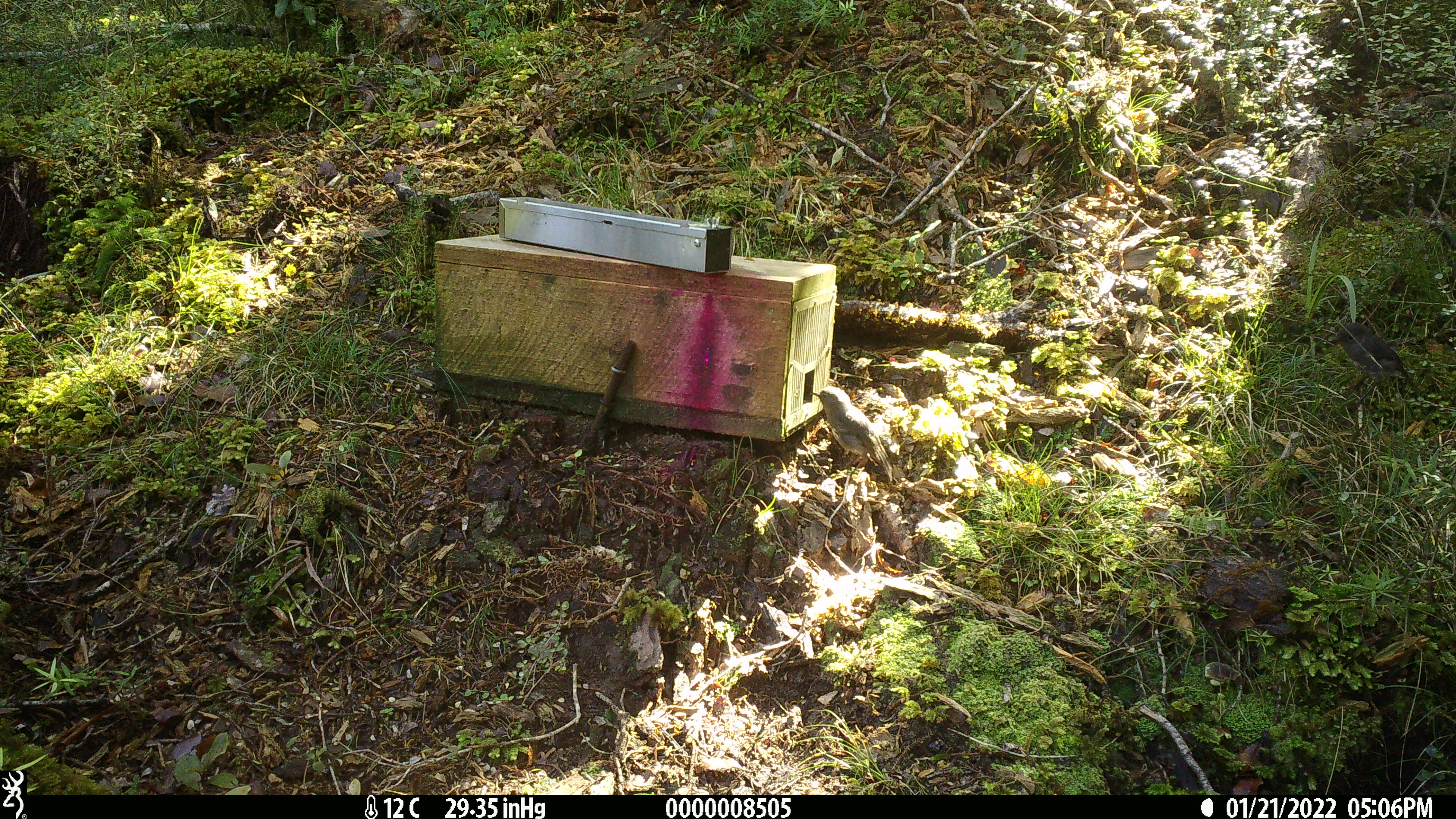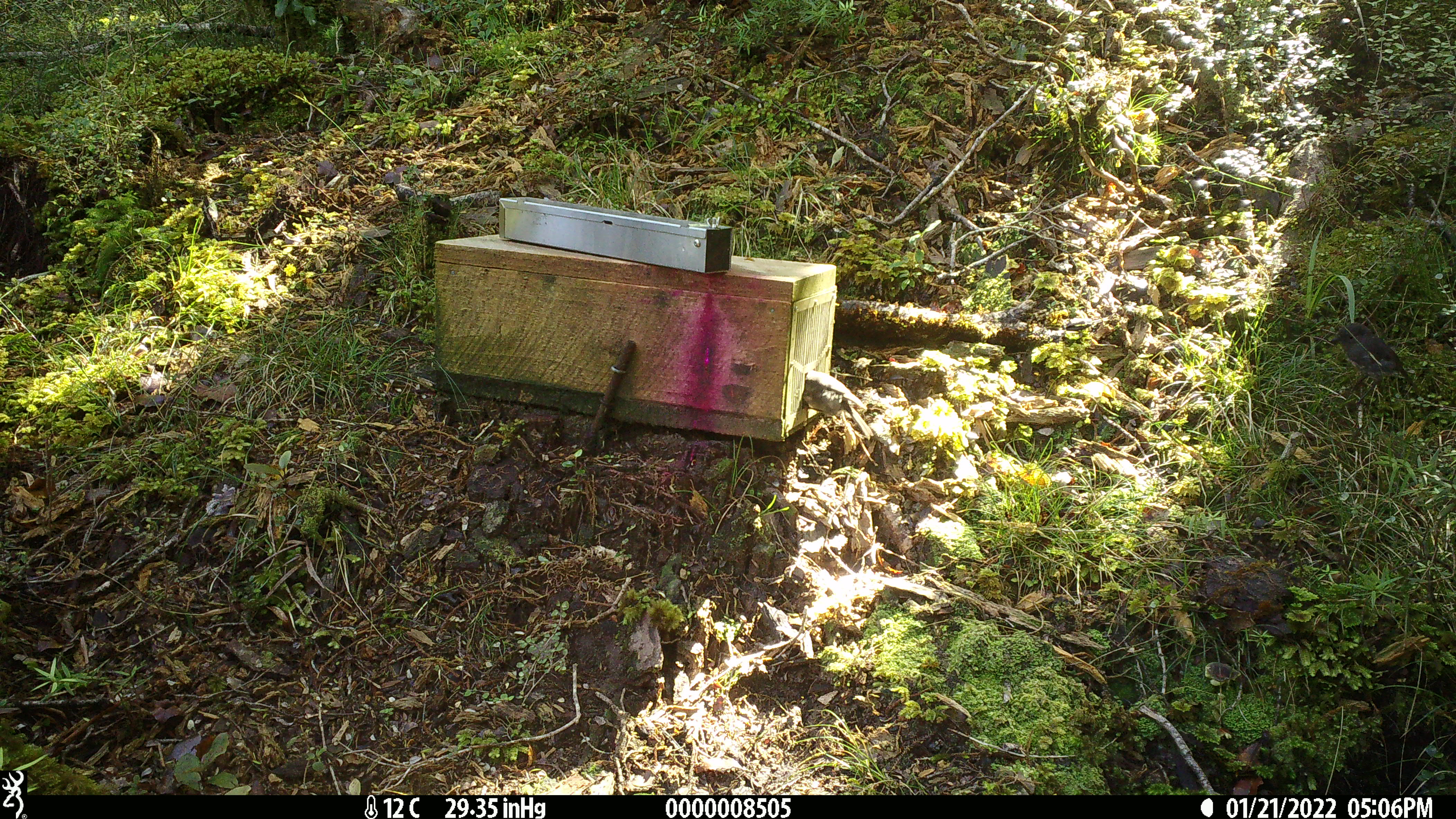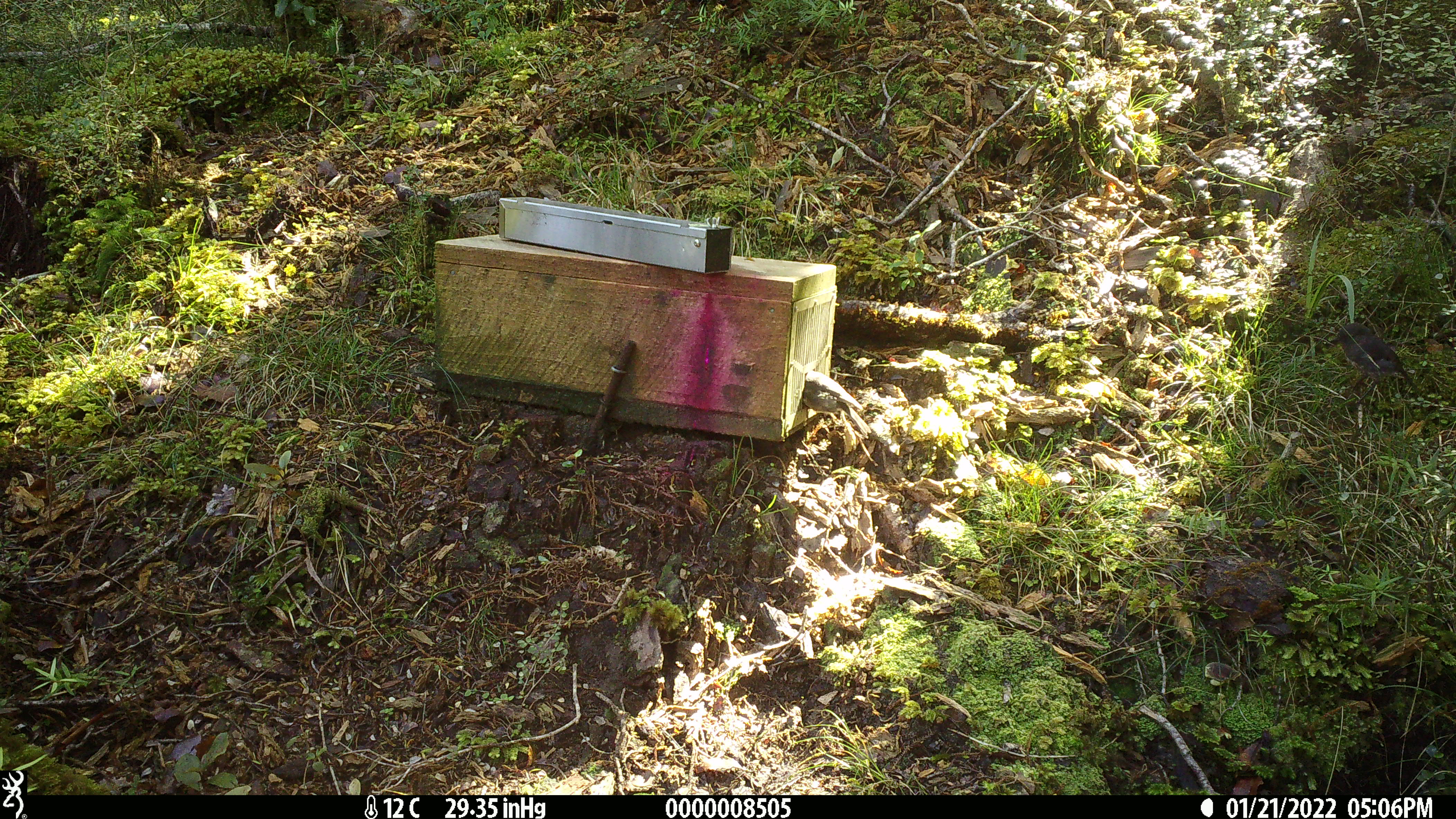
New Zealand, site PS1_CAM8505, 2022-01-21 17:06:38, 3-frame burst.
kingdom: Animalia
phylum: Chordata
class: Aves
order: Passeriformes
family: Petroicidae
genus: Petroica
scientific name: Petroica australis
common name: new zealand robin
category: robin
Robin (new zealand robin) (Petroica australis).